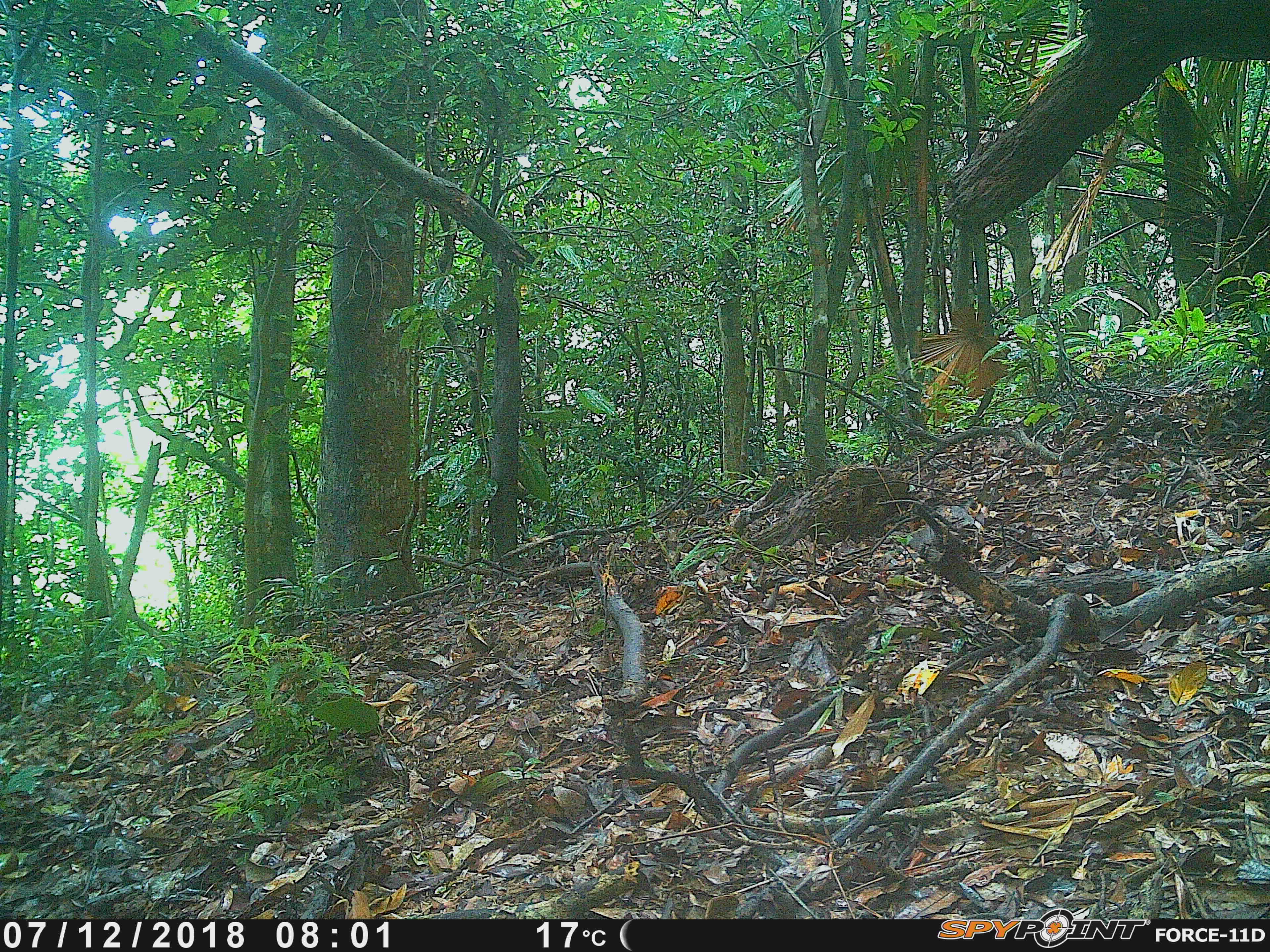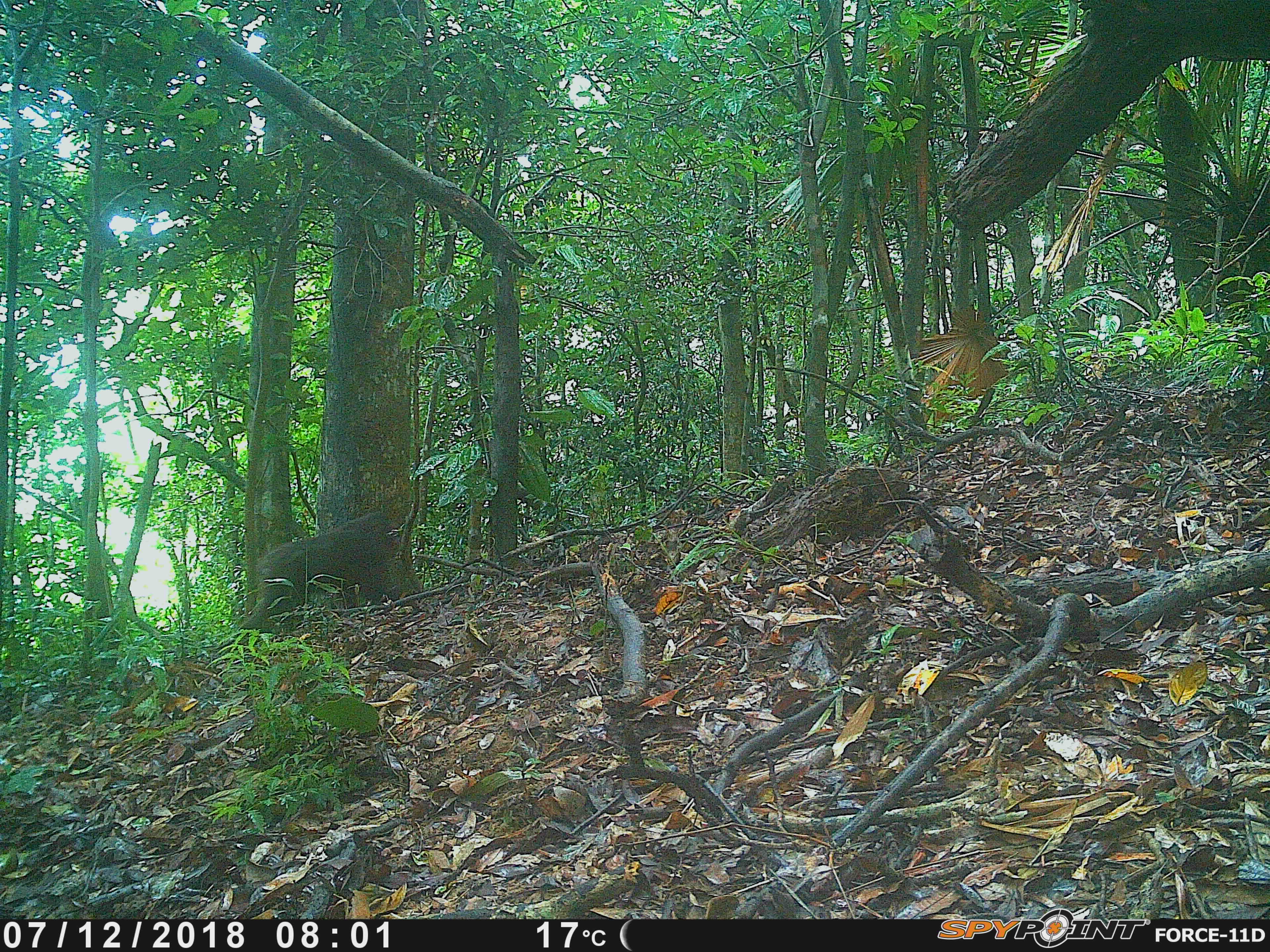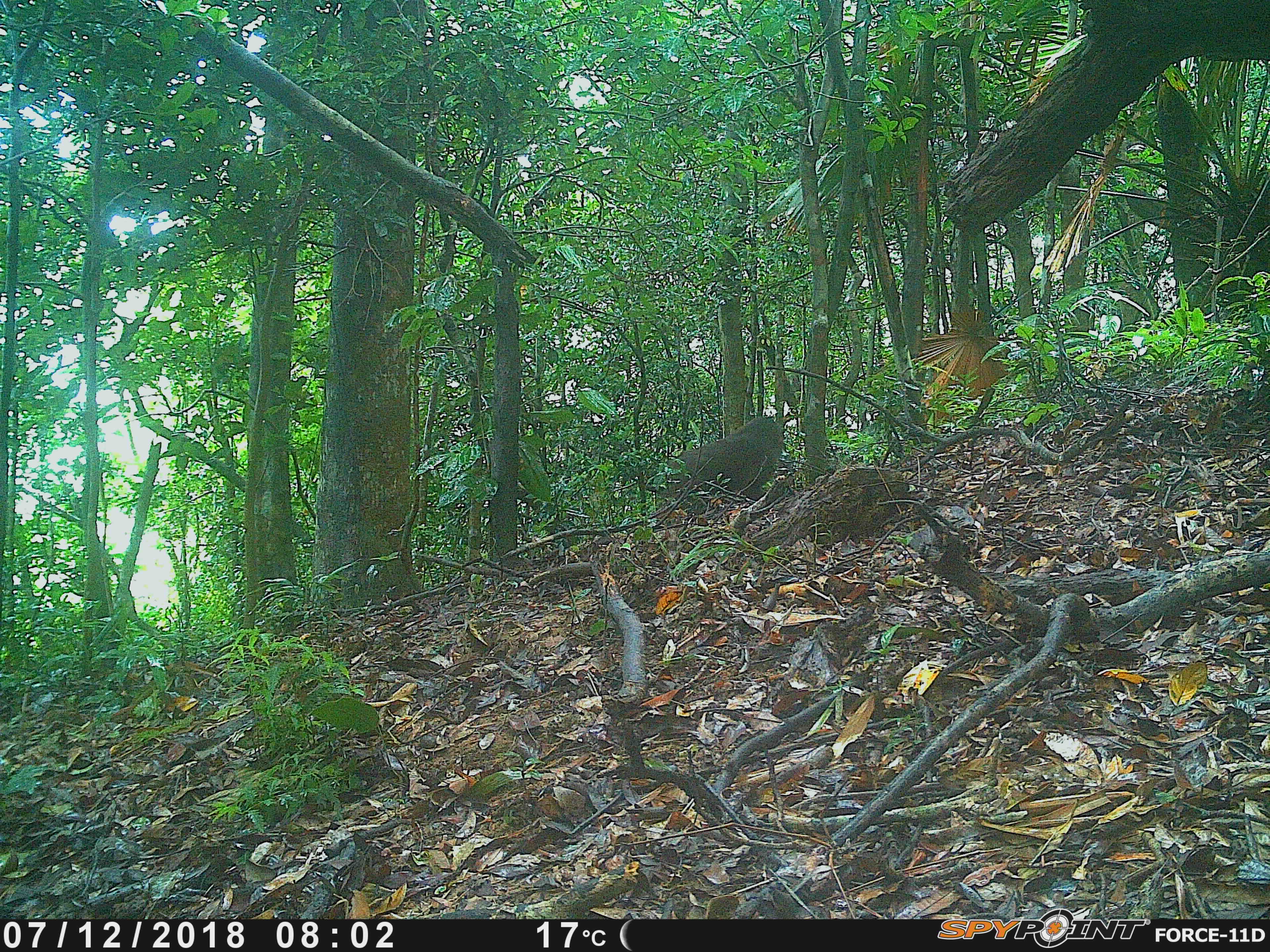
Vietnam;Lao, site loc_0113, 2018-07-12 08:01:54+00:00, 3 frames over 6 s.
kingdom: Animalia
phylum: Chordata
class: Mammalia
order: Primates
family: Cercopithecidae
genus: Macaca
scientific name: Macaca arctoides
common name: stump-tailed macaque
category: stump tailed macaque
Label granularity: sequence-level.